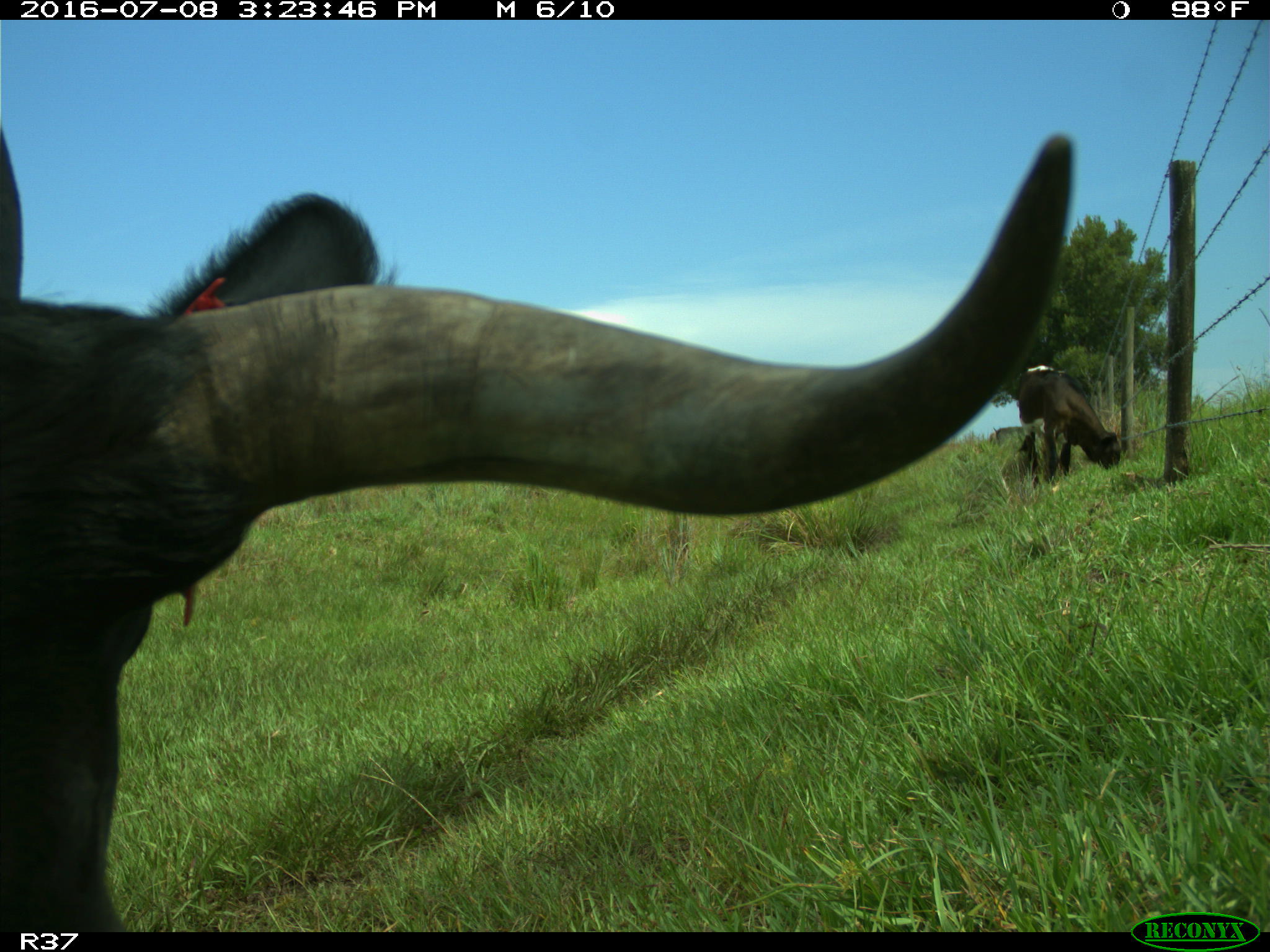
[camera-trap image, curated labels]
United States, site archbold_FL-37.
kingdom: Animalia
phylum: Chordata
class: Mammalia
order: Artiodactyla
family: Bovidae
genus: Bos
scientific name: Bos taurus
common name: domestic cow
Bos taurus (domestic cow).